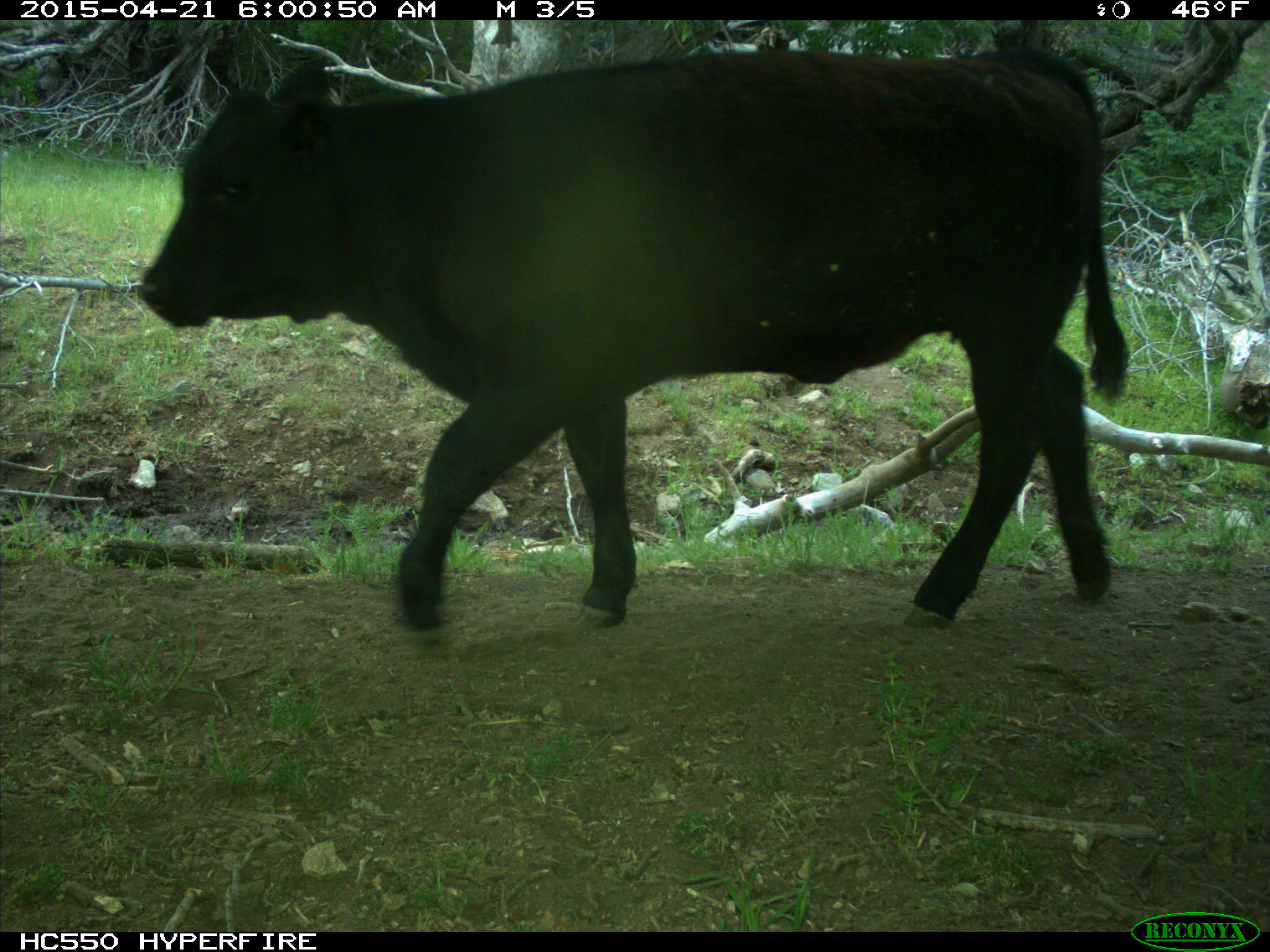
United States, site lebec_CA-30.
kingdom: Animalia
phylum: Chordata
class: Mammalia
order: Artiodactyla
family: Bovidae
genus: Bos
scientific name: Bos taurus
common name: domestic cow